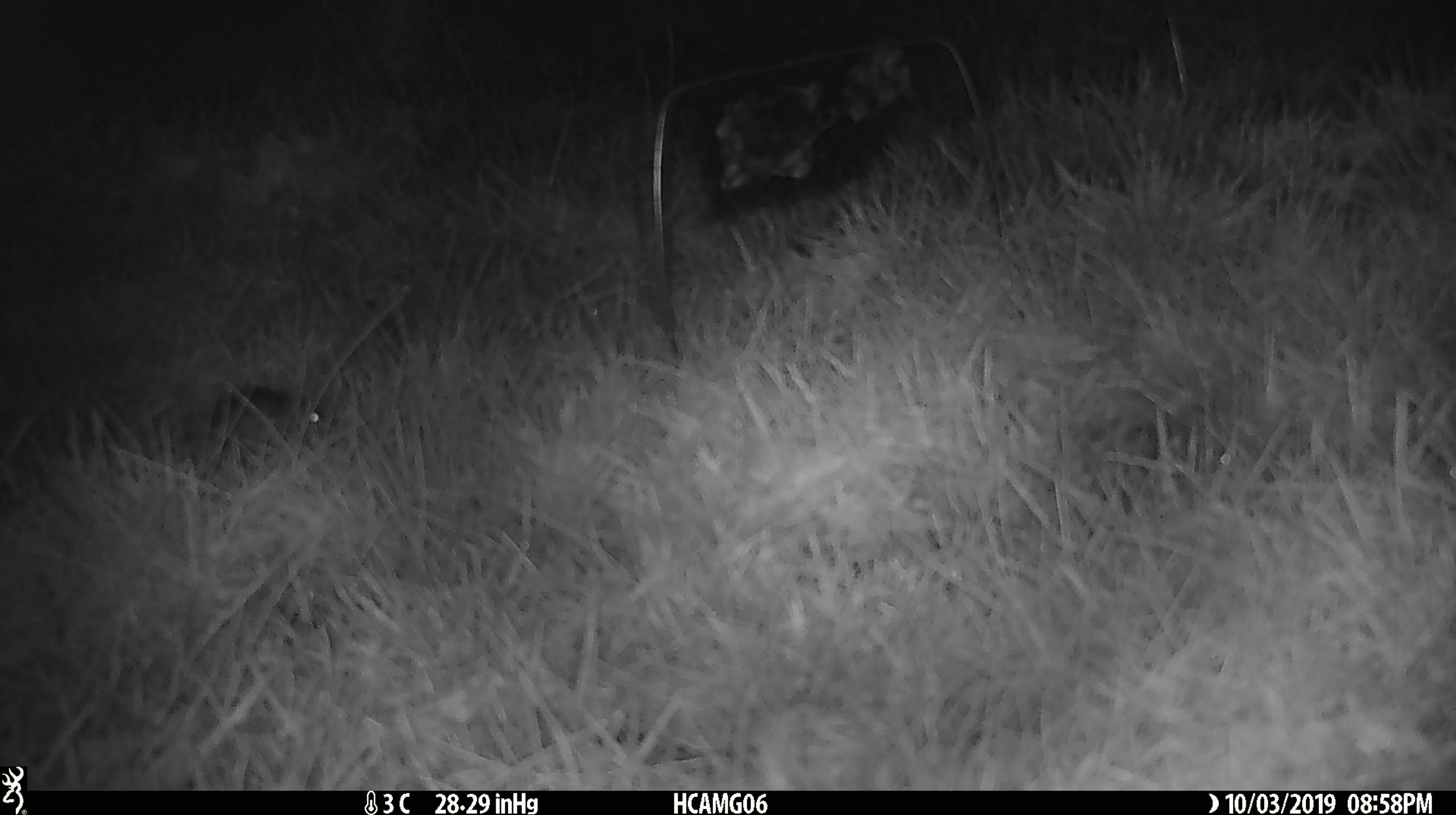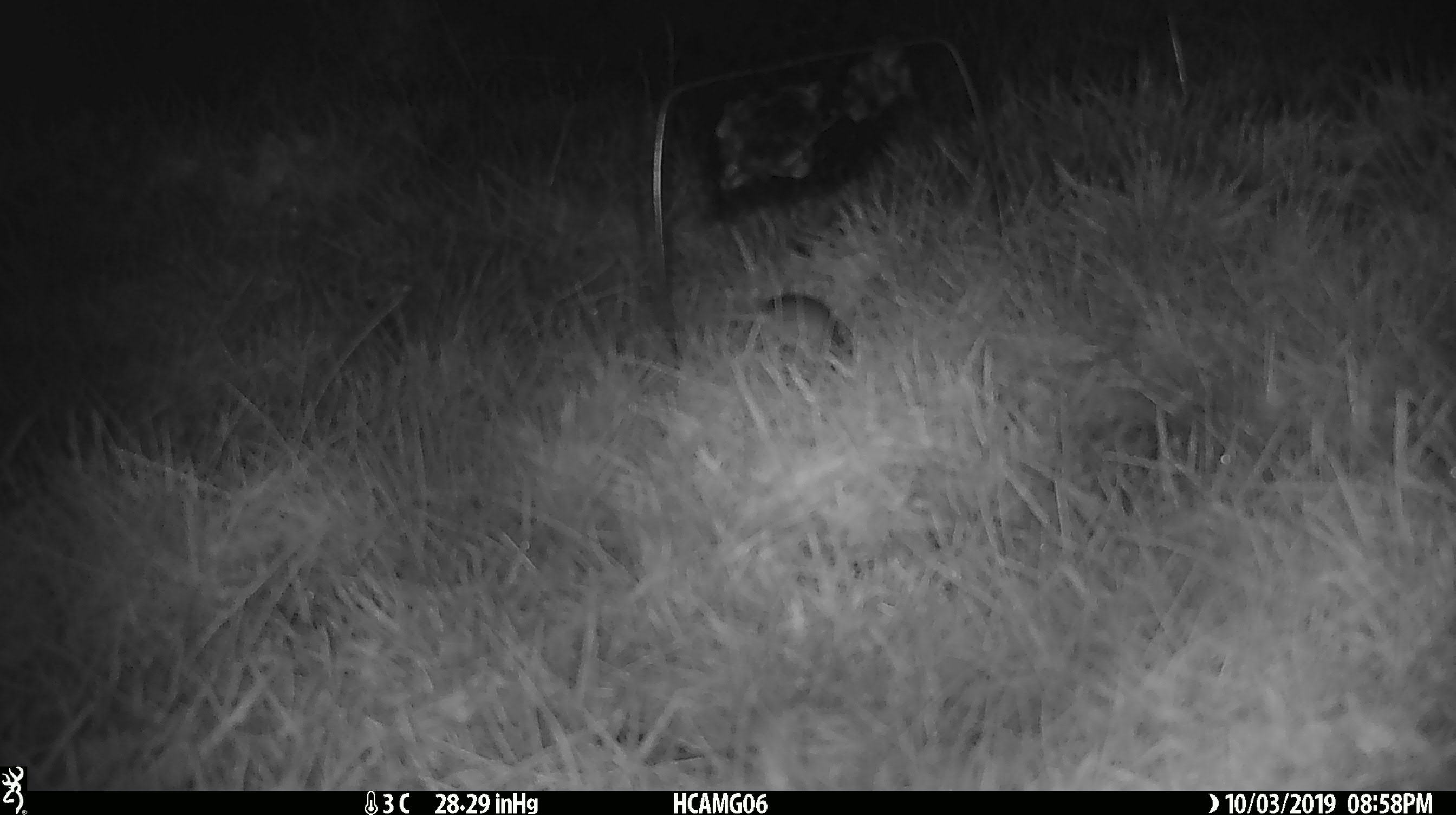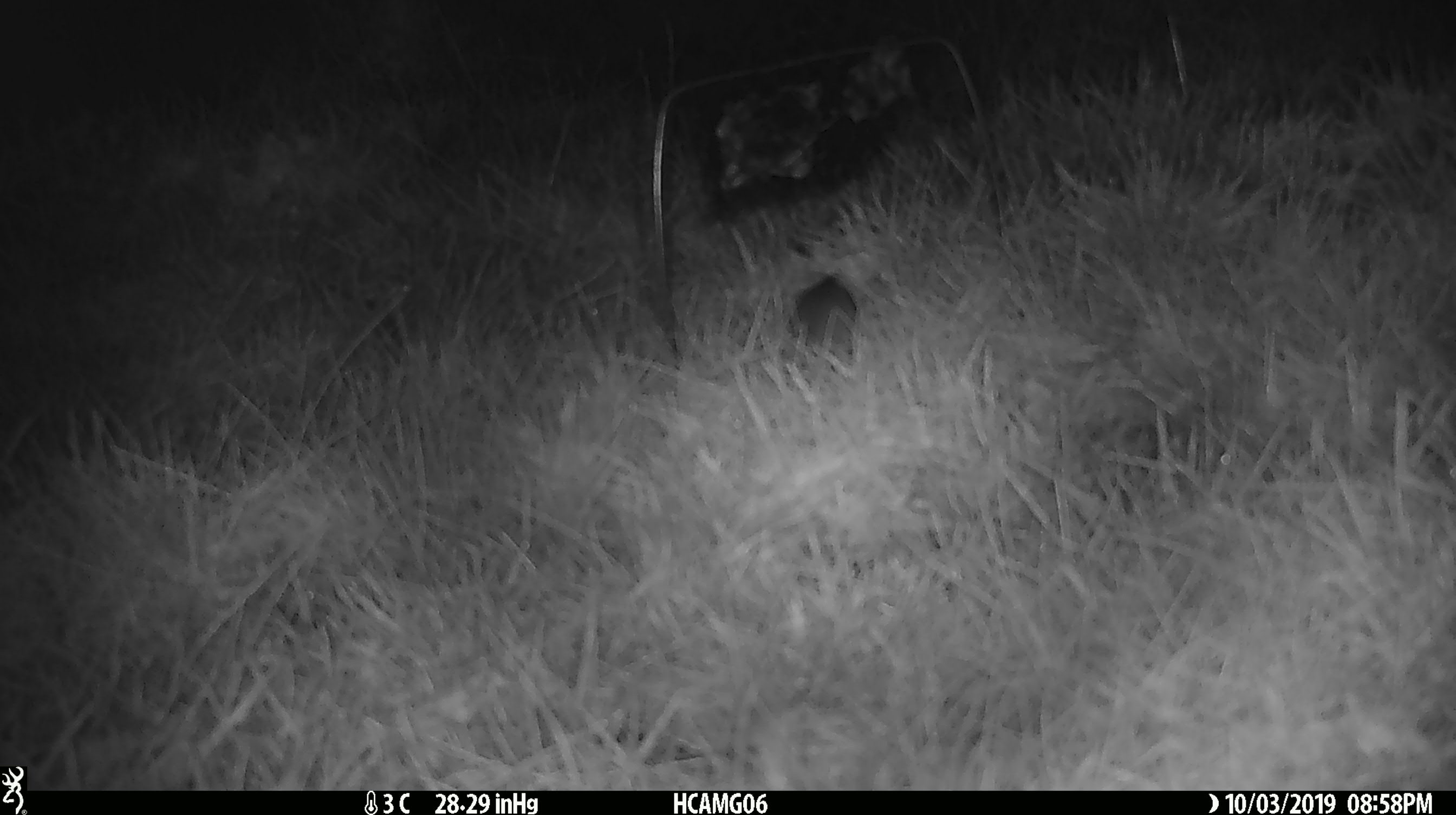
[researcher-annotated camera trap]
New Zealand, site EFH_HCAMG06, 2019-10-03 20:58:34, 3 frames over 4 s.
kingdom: Animalia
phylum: Chordata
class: Mammalia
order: Rodentia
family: Muridae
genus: Mus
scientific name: Mus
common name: mouse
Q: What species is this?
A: Mouse (Mus).